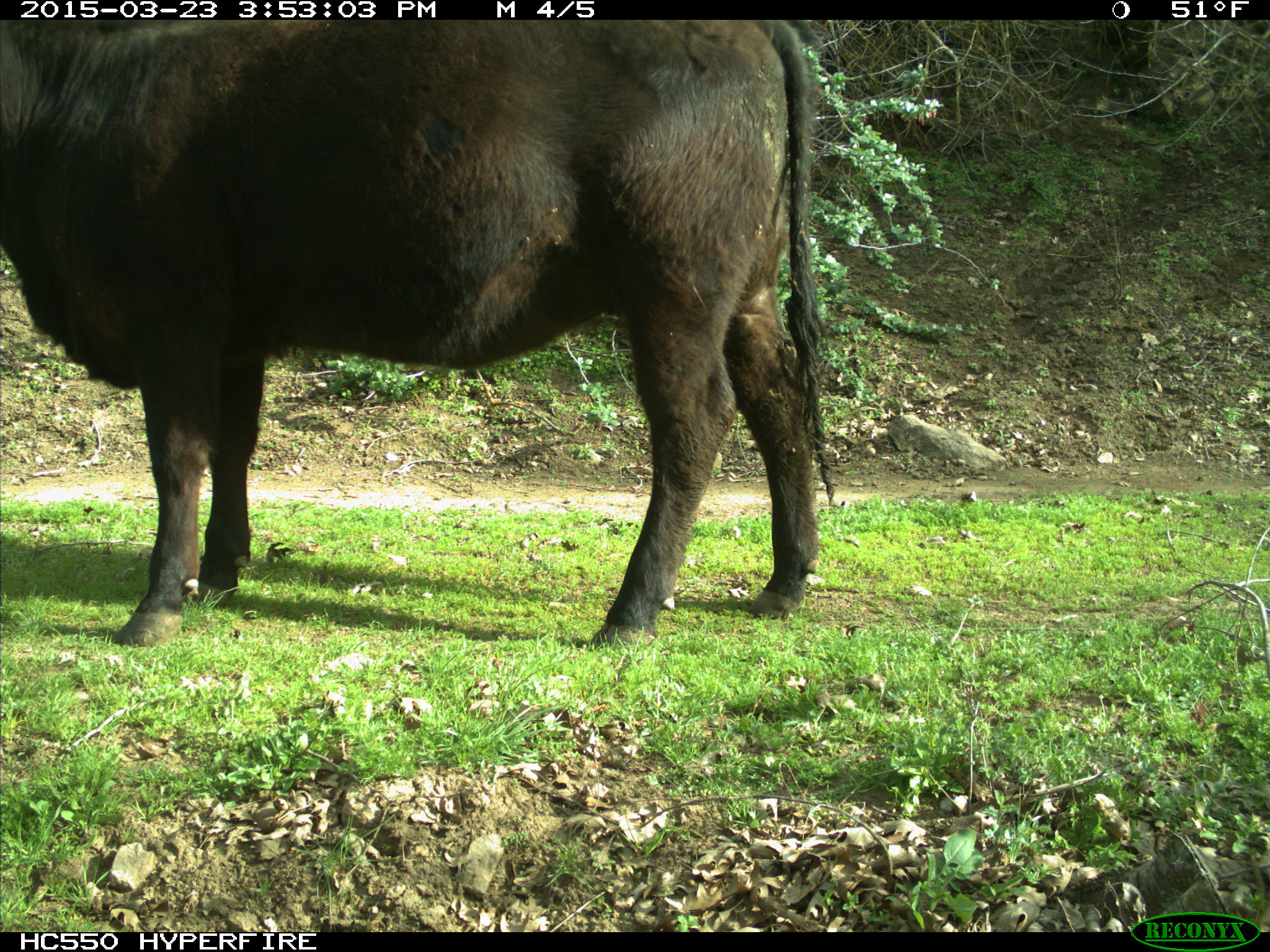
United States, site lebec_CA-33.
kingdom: Animalia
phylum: Chordata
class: Mammalia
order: Artiodactyla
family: Bovidae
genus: Bos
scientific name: Bos taurus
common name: domestic cow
Bos taurus (domestic cow).